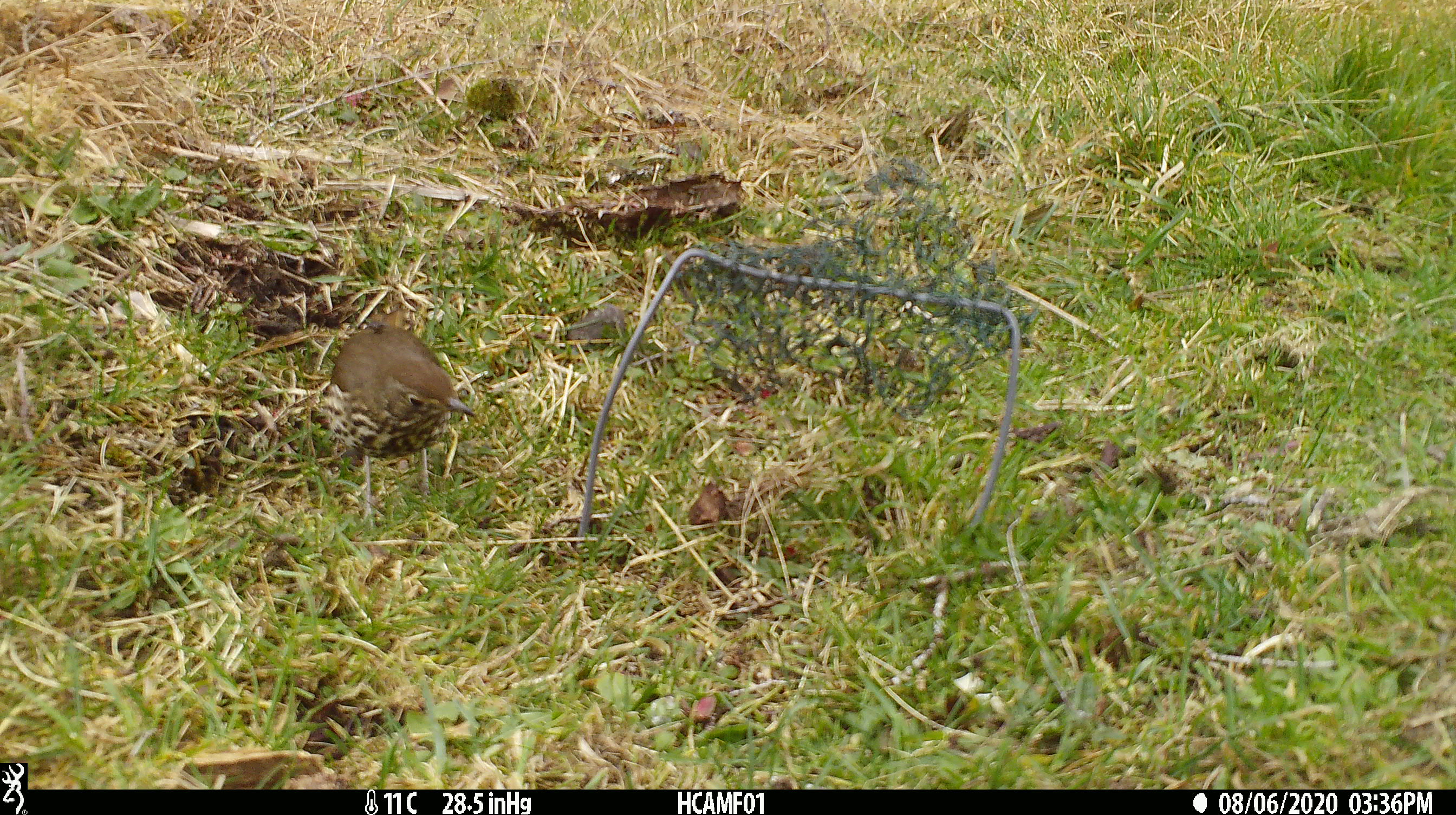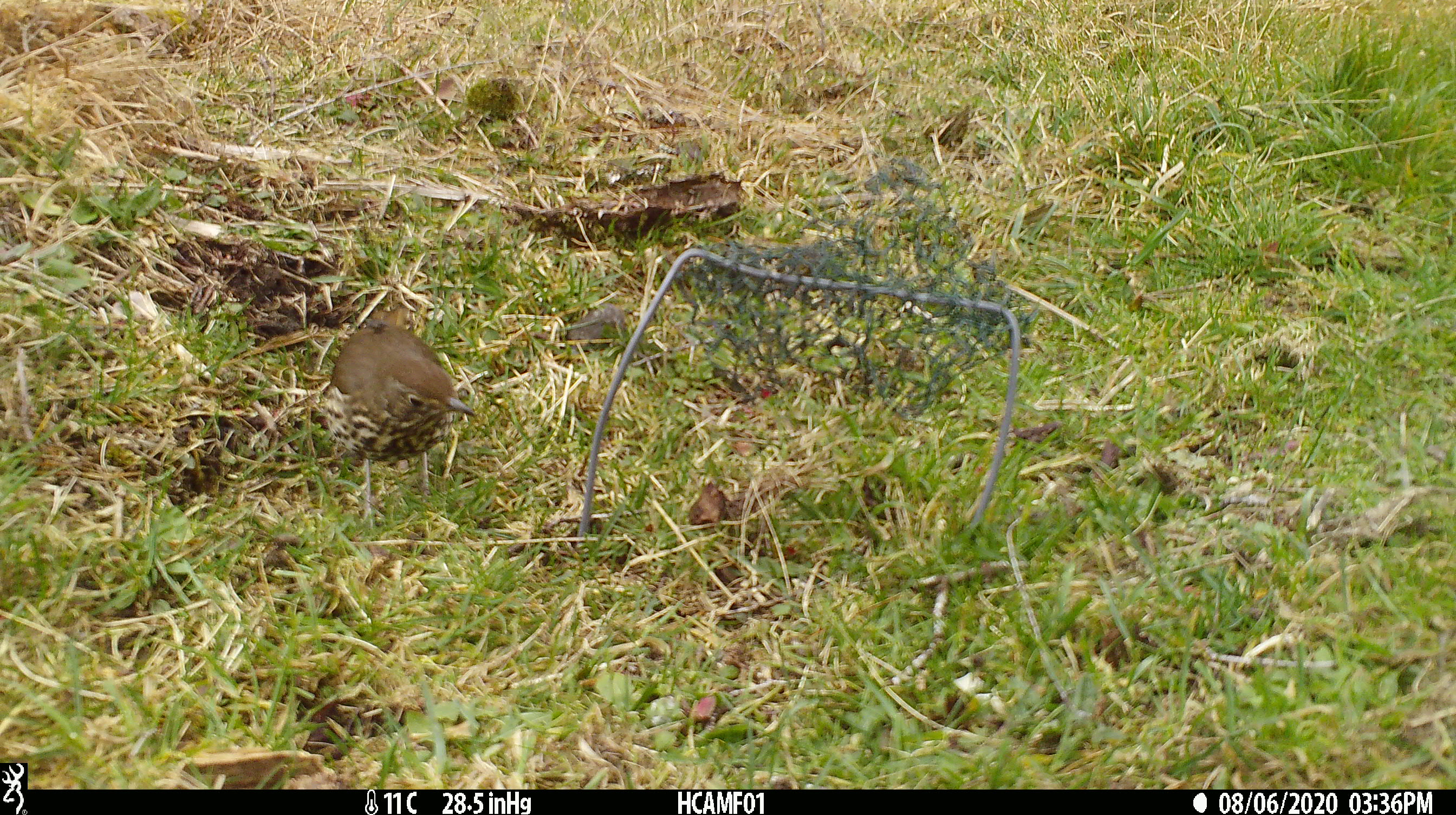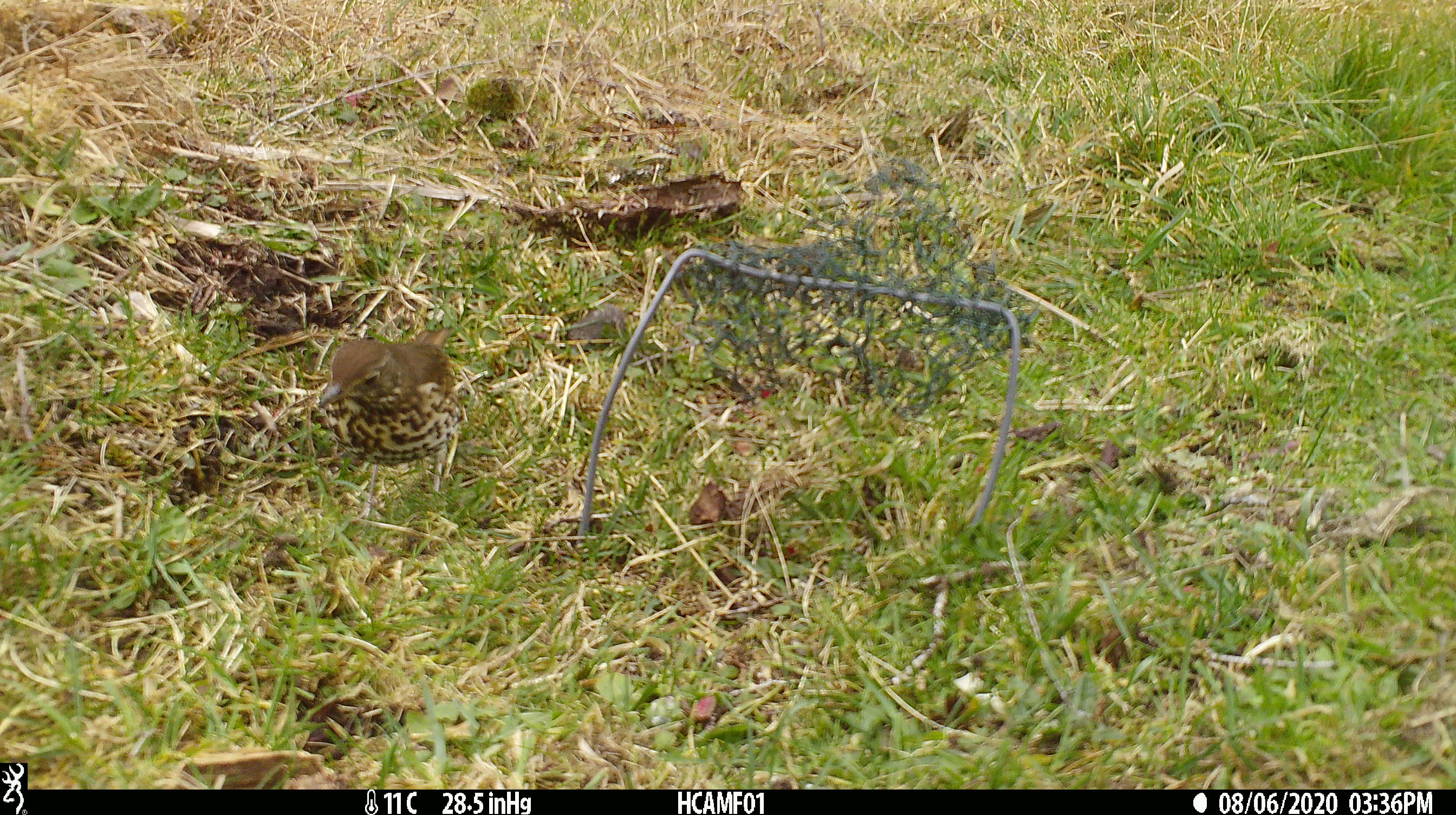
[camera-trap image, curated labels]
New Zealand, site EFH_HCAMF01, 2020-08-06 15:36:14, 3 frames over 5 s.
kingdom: Animalia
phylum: Chordata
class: Aves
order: Passeriformes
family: Turdidae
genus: Turdus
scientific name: Turdus philomelos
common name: song thrush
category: thrush